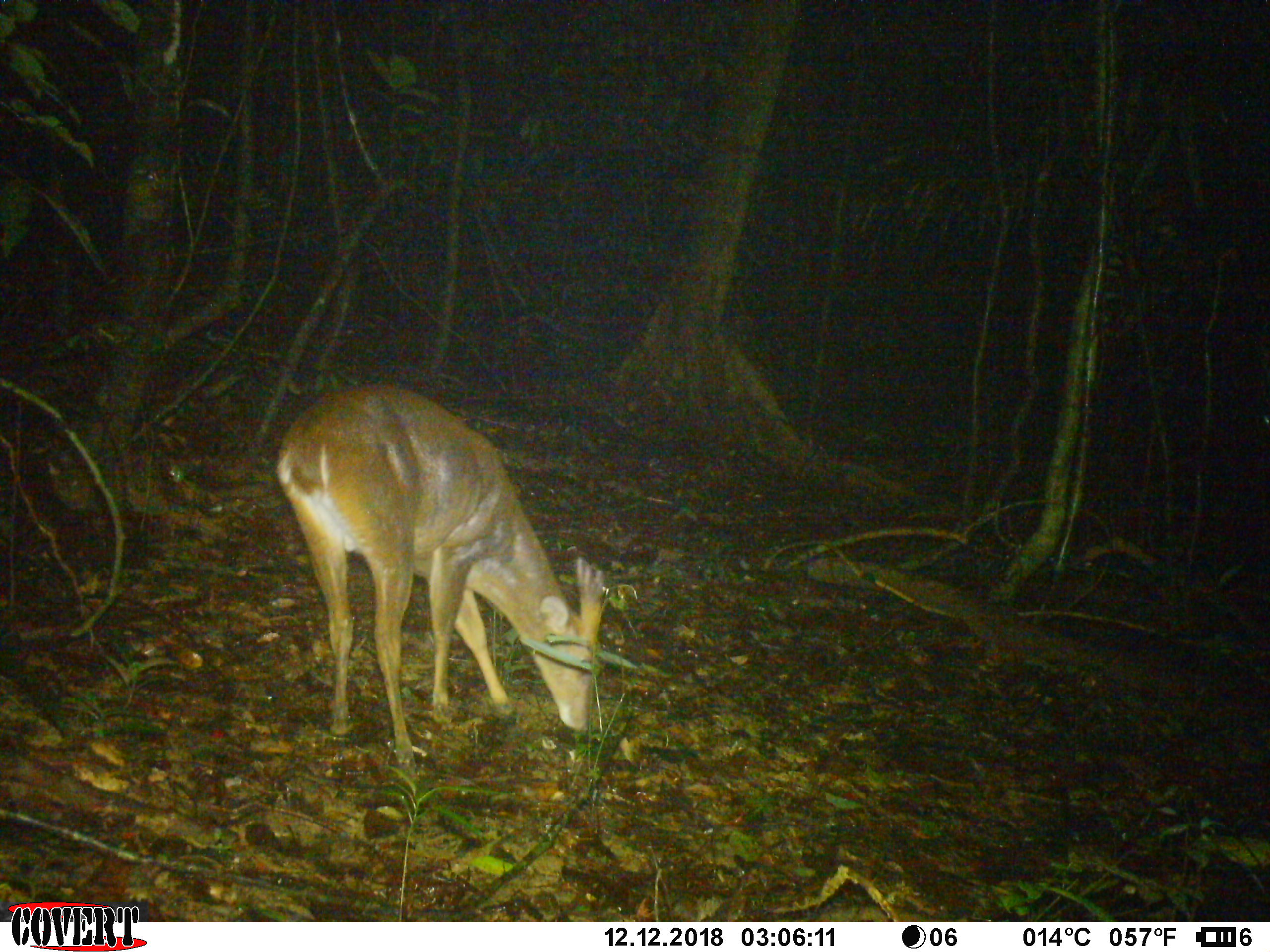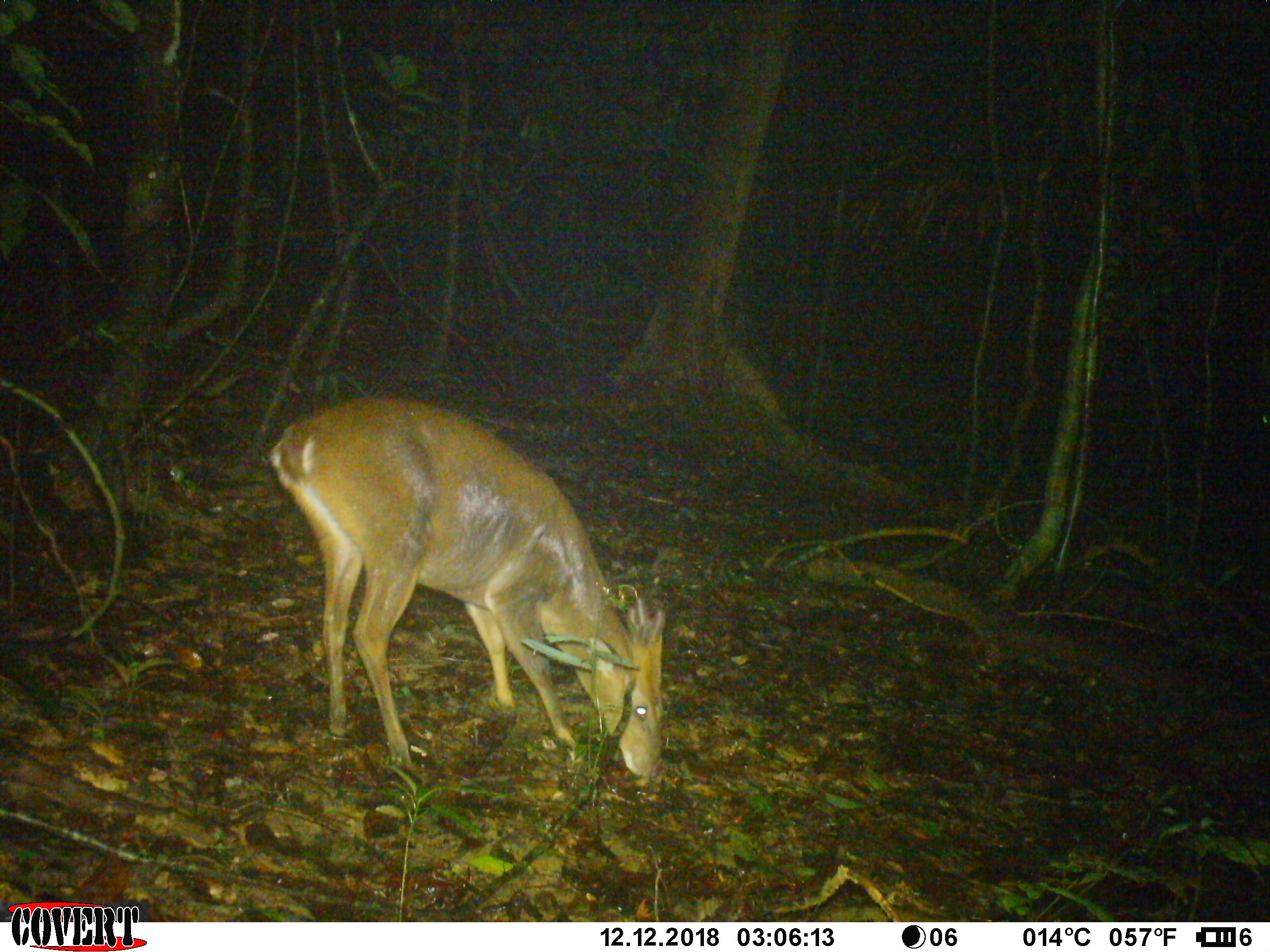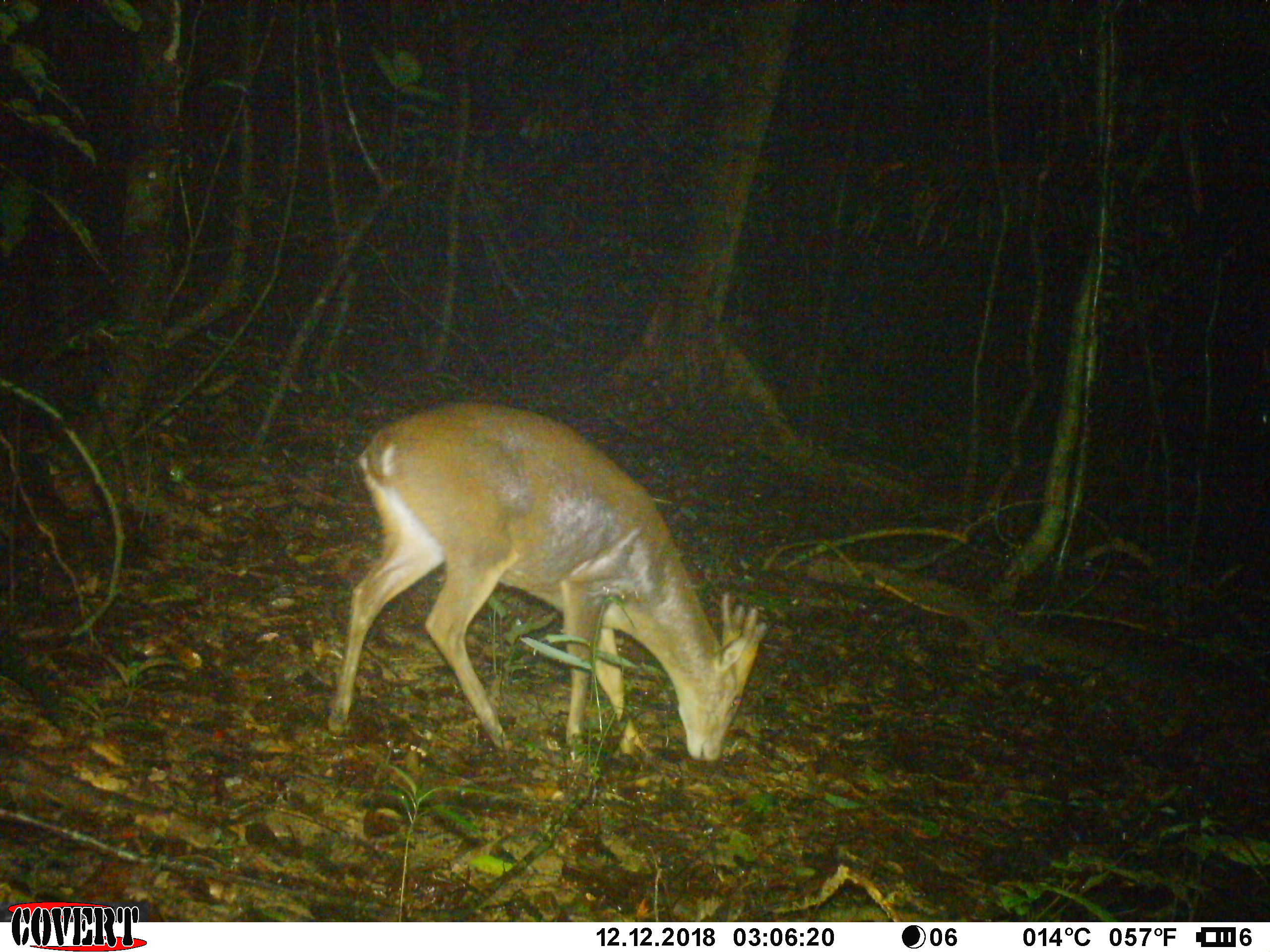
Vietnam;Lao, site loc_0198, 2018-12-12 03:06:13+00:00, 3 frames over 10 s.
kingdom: Animalia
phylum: Chordata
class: Mammalia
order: Artiodactyla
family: Cervidae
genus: Muntiacus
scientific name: Muntiacus vuquangensis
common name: large-antlered muntjac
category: large antlered muntjac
Large antlered muntjac (large-antlered muntjac) (Muntiacus vuquangensis). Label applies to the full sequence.